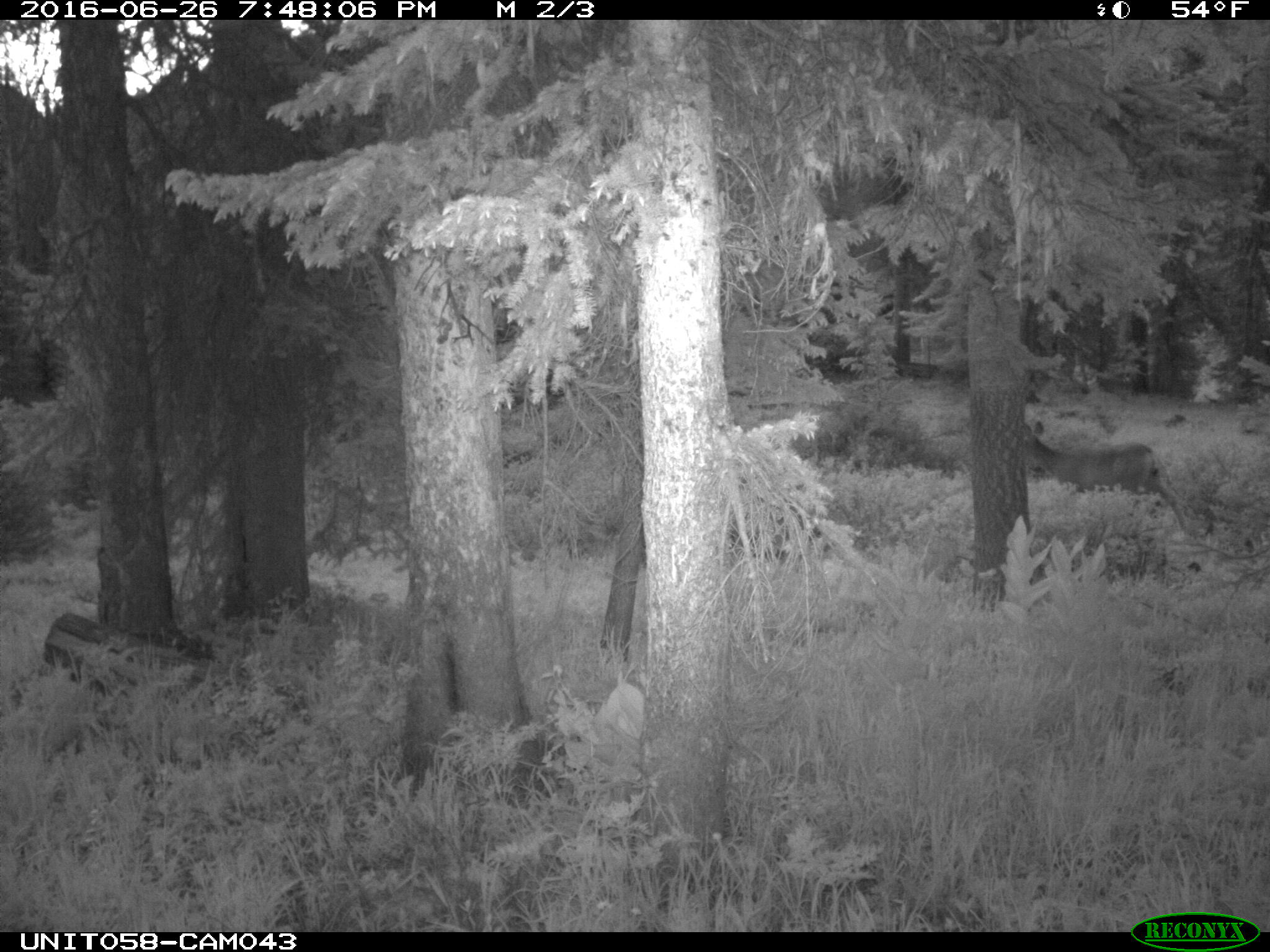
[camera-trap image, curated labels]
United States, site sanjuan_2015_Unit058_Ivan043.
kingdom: Animalia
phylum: Chordata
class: Mammalia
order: Artiodactyla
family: Cervidae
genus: Odocoileus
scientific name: Odocoileus hemionus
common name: mule deer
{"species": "Odocoileus hemionus (mule deer)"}